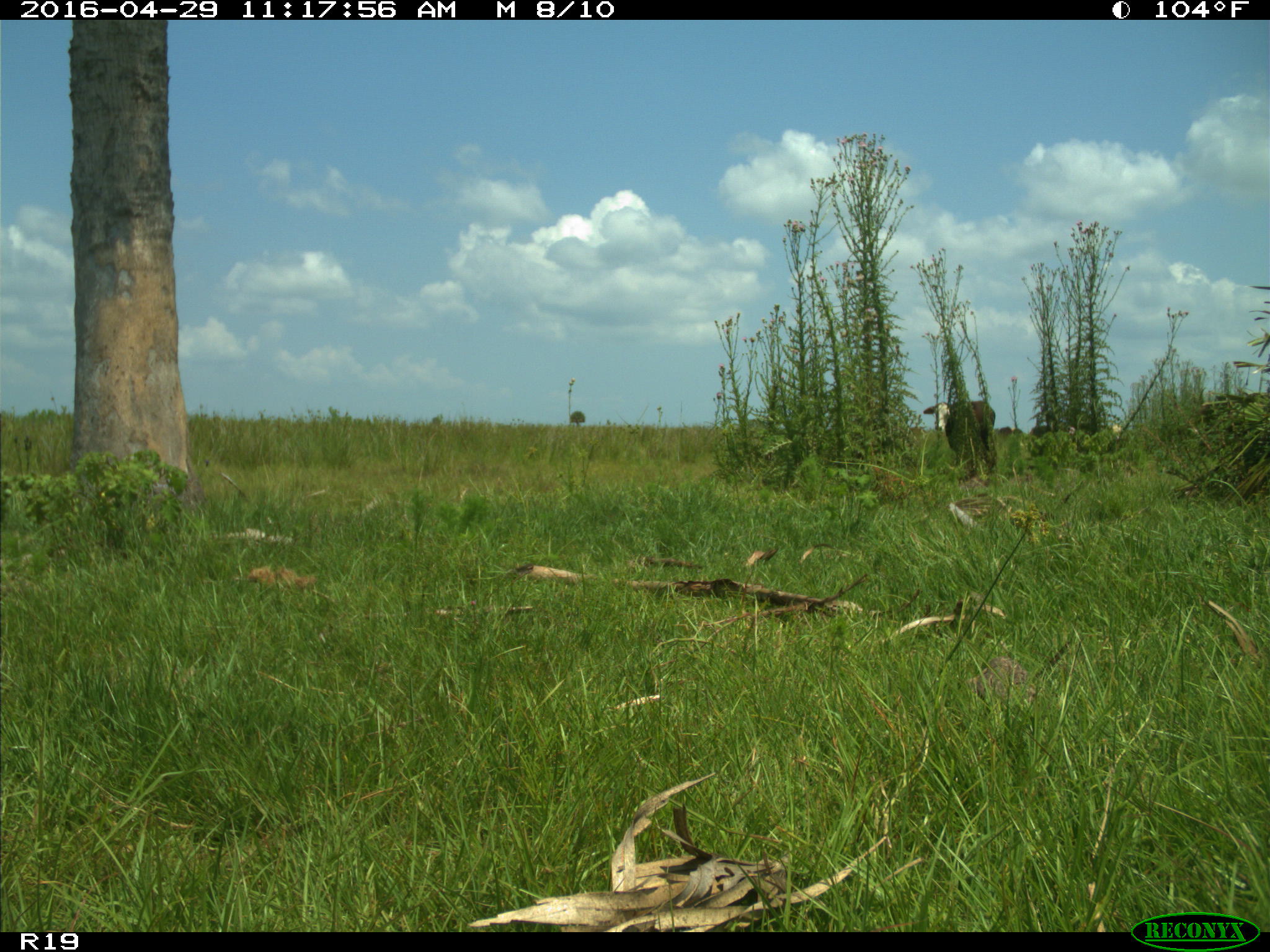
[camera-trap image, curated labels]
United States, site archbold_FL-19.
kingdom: Animalia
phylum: Chordata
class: Mammalia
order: Artiodactyla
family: Bovidae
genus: Bos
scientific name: Bos taurus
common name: domestic cow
Bos taurus (domestic cow).